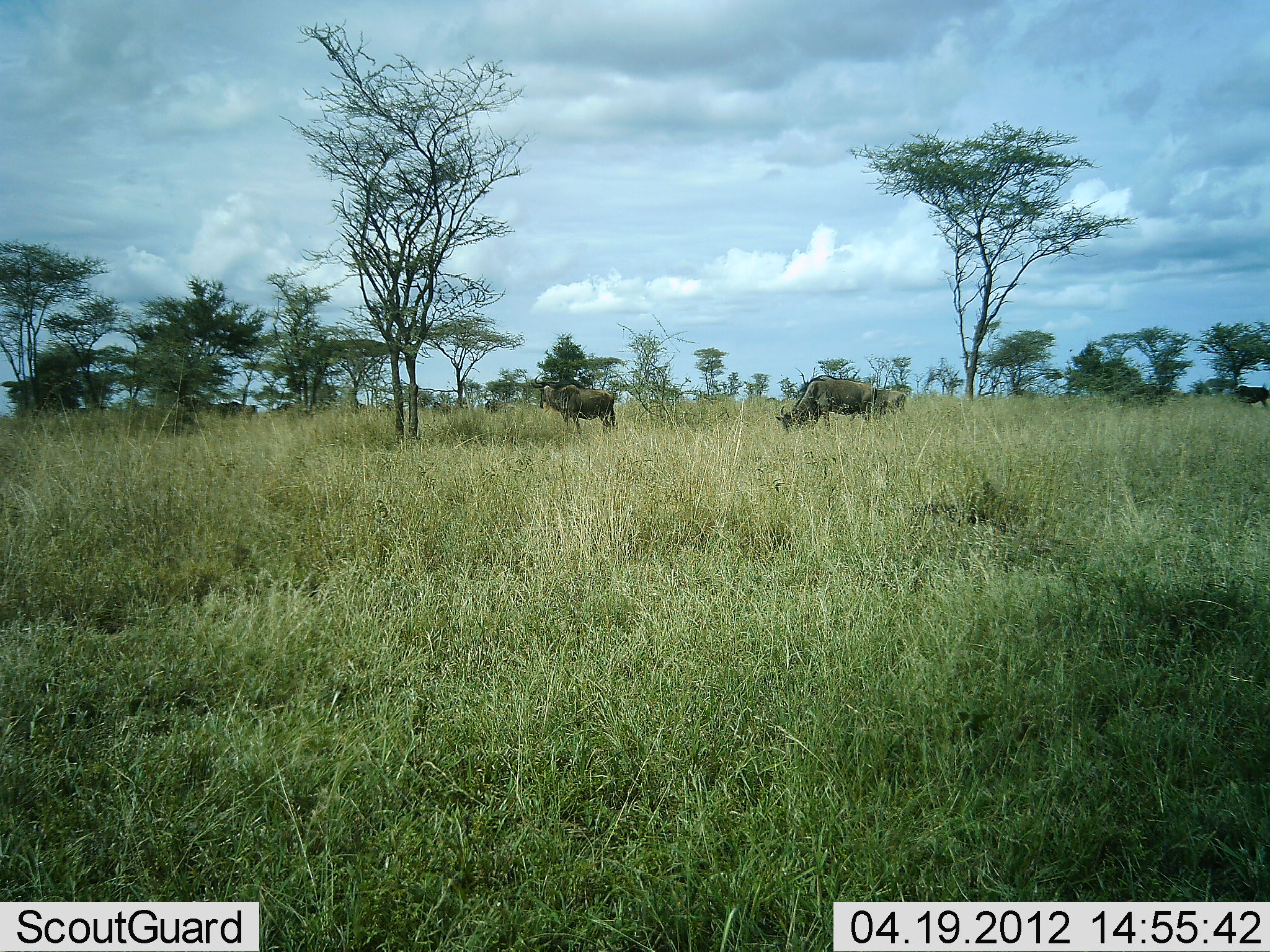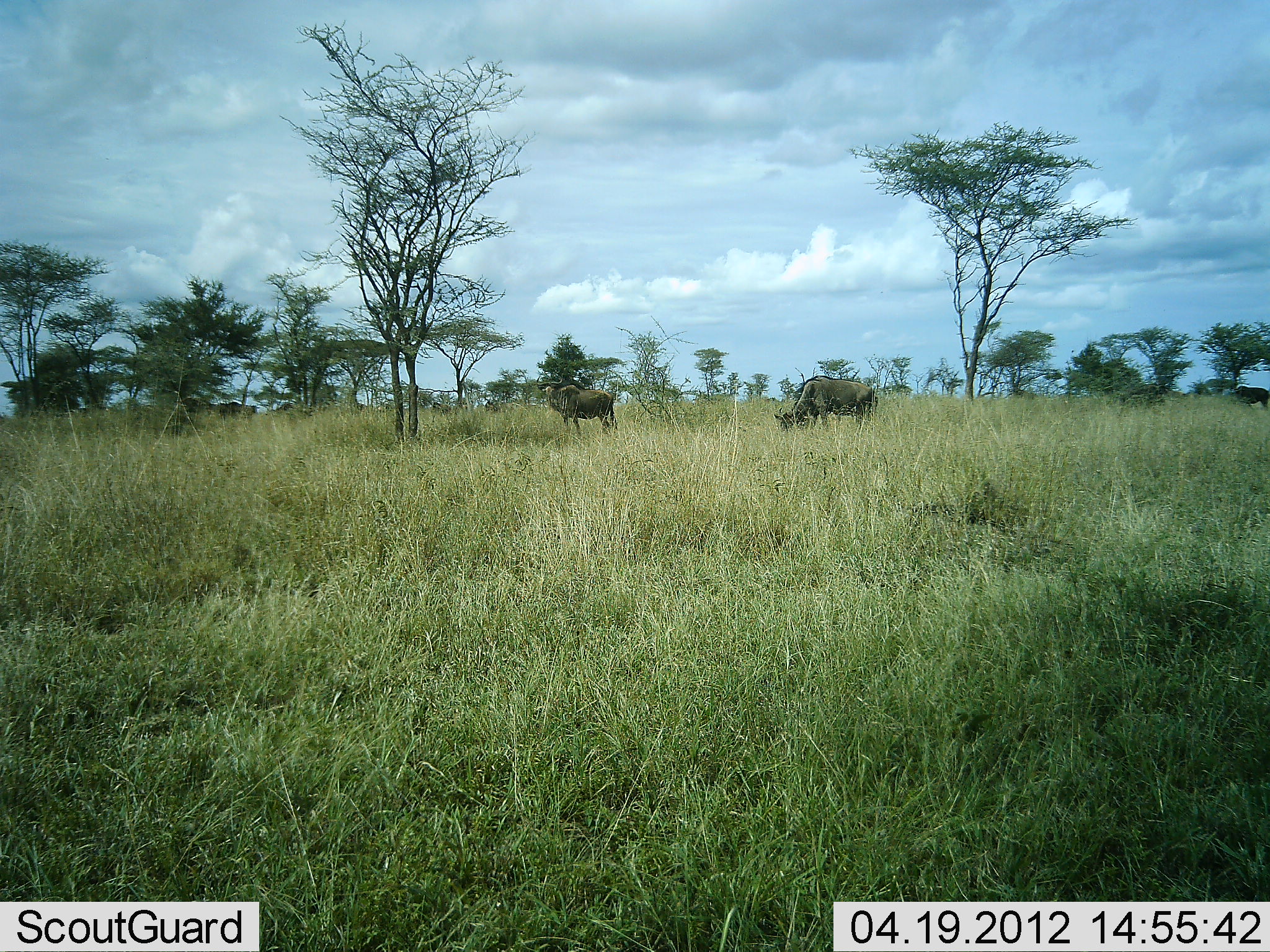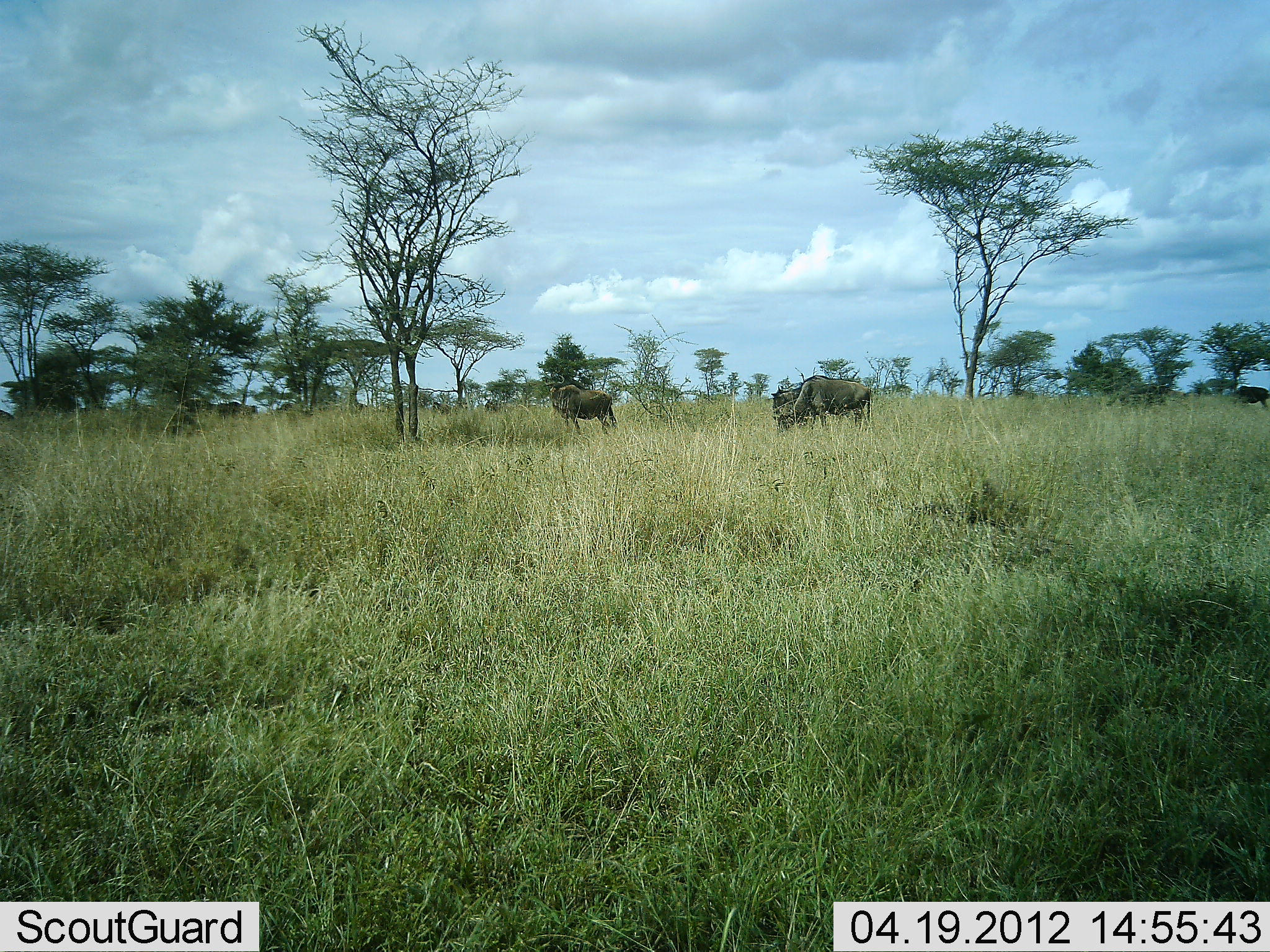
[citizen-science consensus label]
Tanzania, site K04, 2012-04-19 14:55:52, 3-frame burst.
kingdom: Animalia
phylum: Chordata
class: Mammalia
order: Artiodactyla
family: Bovidae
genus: Connochaetes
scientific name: Connochaetes taurinus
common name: blue wildebeest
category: wildebeest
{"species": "wildebeest (blue wildebeest) (Connochaetes taurinus)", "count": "3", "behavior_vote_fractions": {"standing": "73%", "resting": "4%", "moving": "35%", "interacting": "0%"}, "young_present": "0%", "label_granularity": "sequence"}